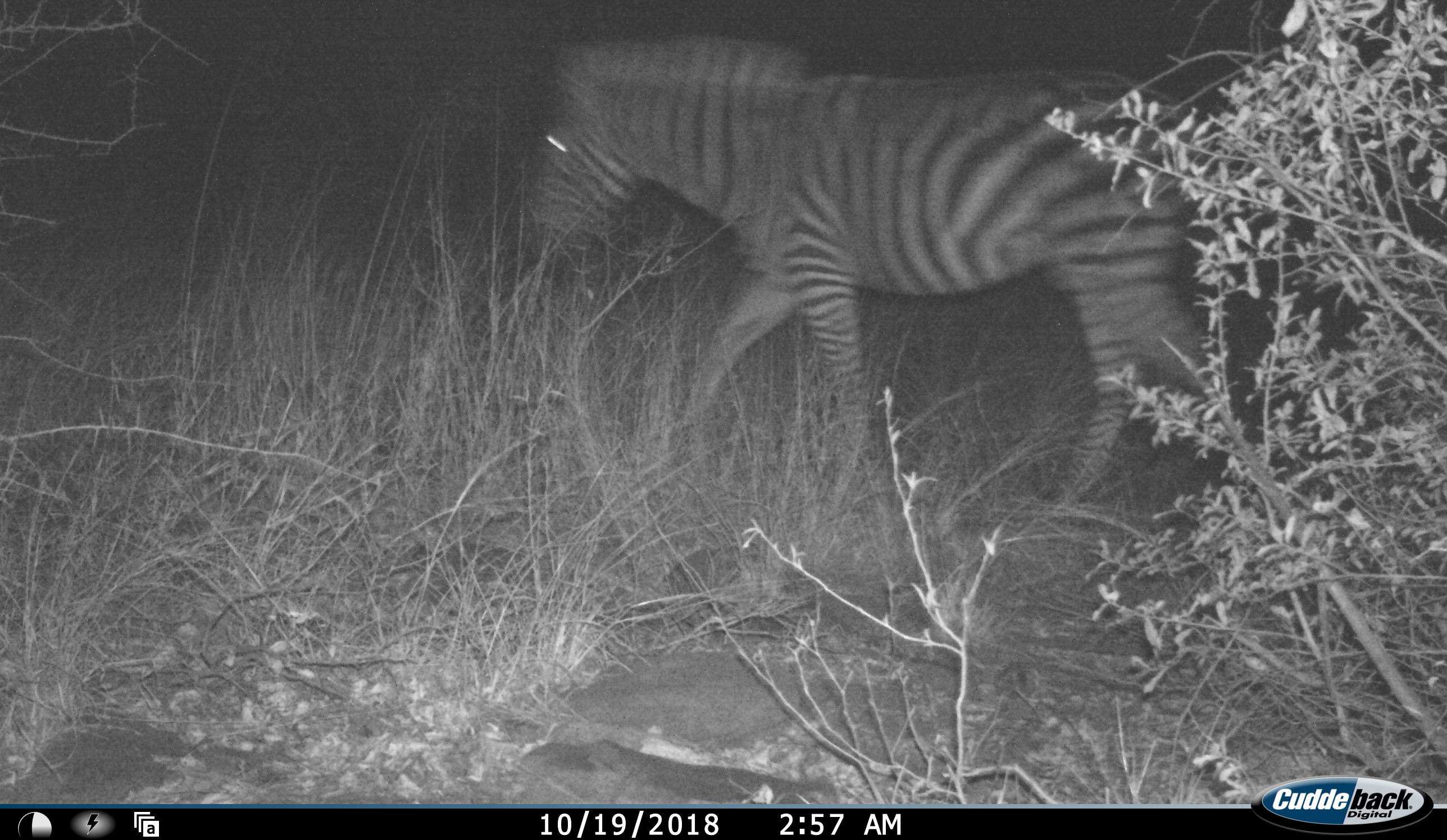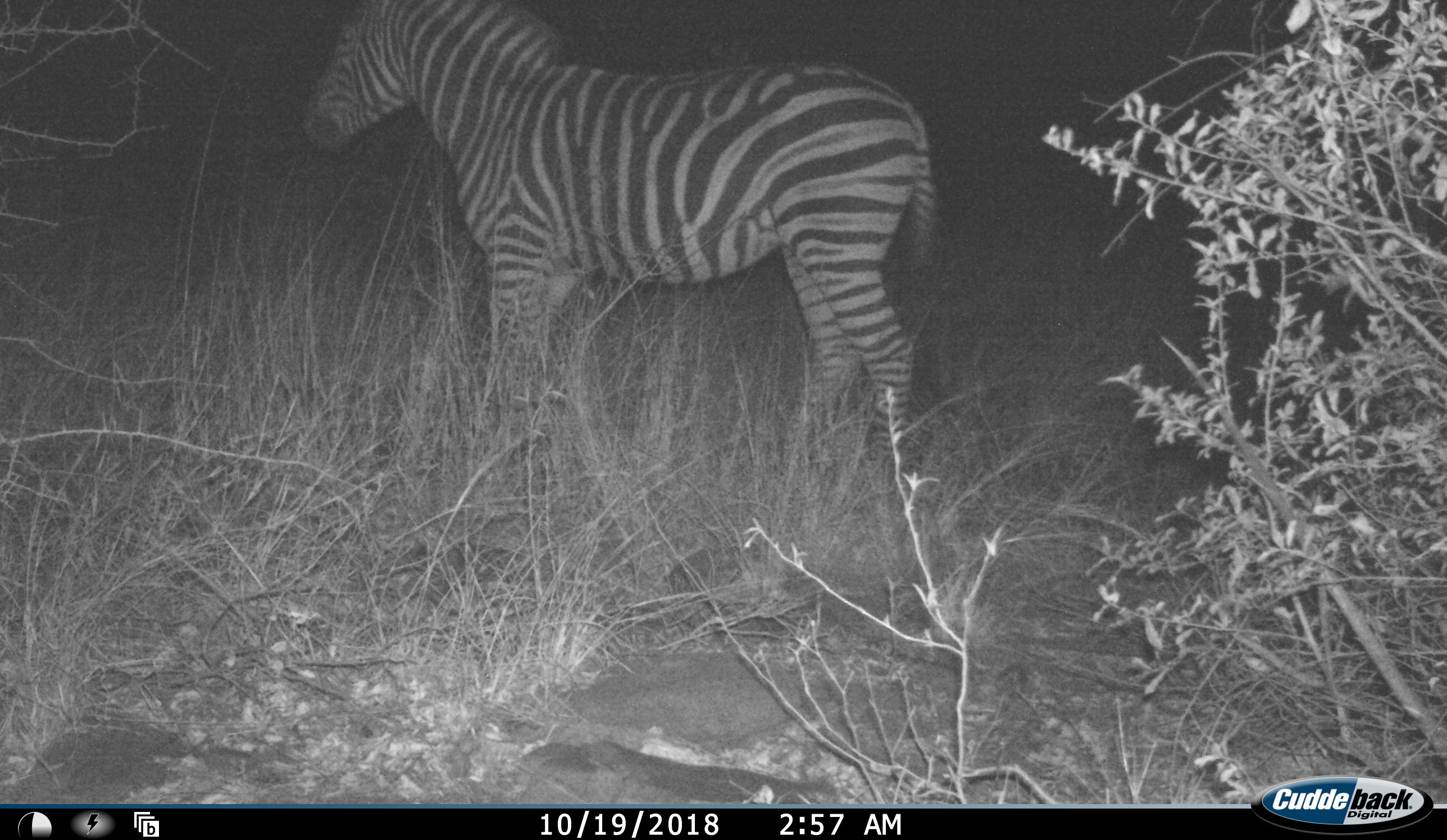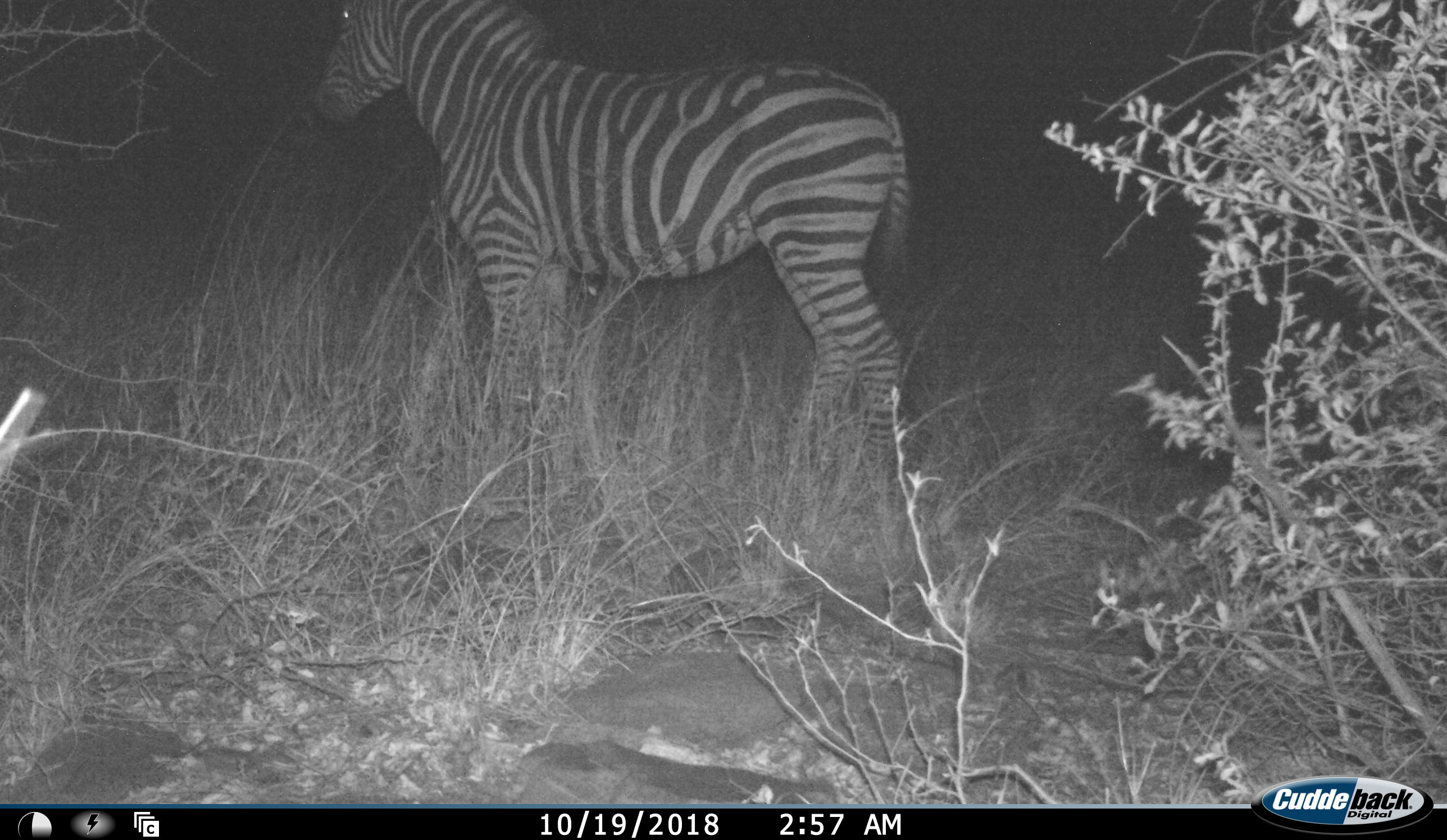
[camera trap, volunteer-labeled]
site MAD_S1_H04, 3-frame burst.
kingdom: Animalia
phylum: Chordata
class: Mammalia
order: Perissodactyla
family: Equidae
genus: Equus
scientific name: Equus quagga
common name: plains zebra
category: zebraplains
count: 1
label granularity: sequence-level